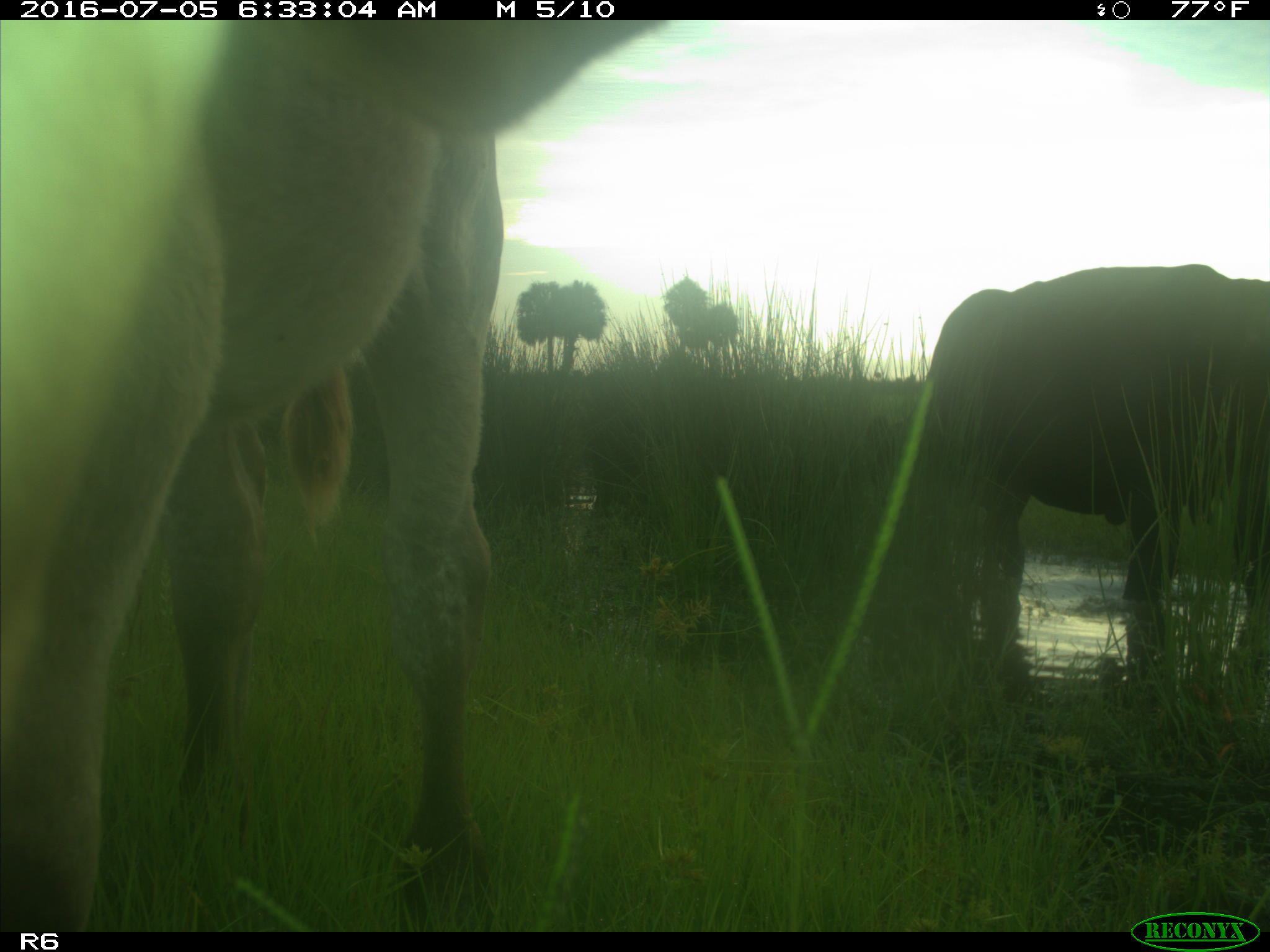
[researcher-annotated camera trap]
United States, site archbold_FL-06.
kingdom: Animalia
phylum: Chordata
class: Mammalia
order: Artiodactyla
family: Bovidae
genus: Bos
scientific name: Bos taurus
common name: domestic cow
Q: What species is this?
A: Bos taurus (domestic cow).